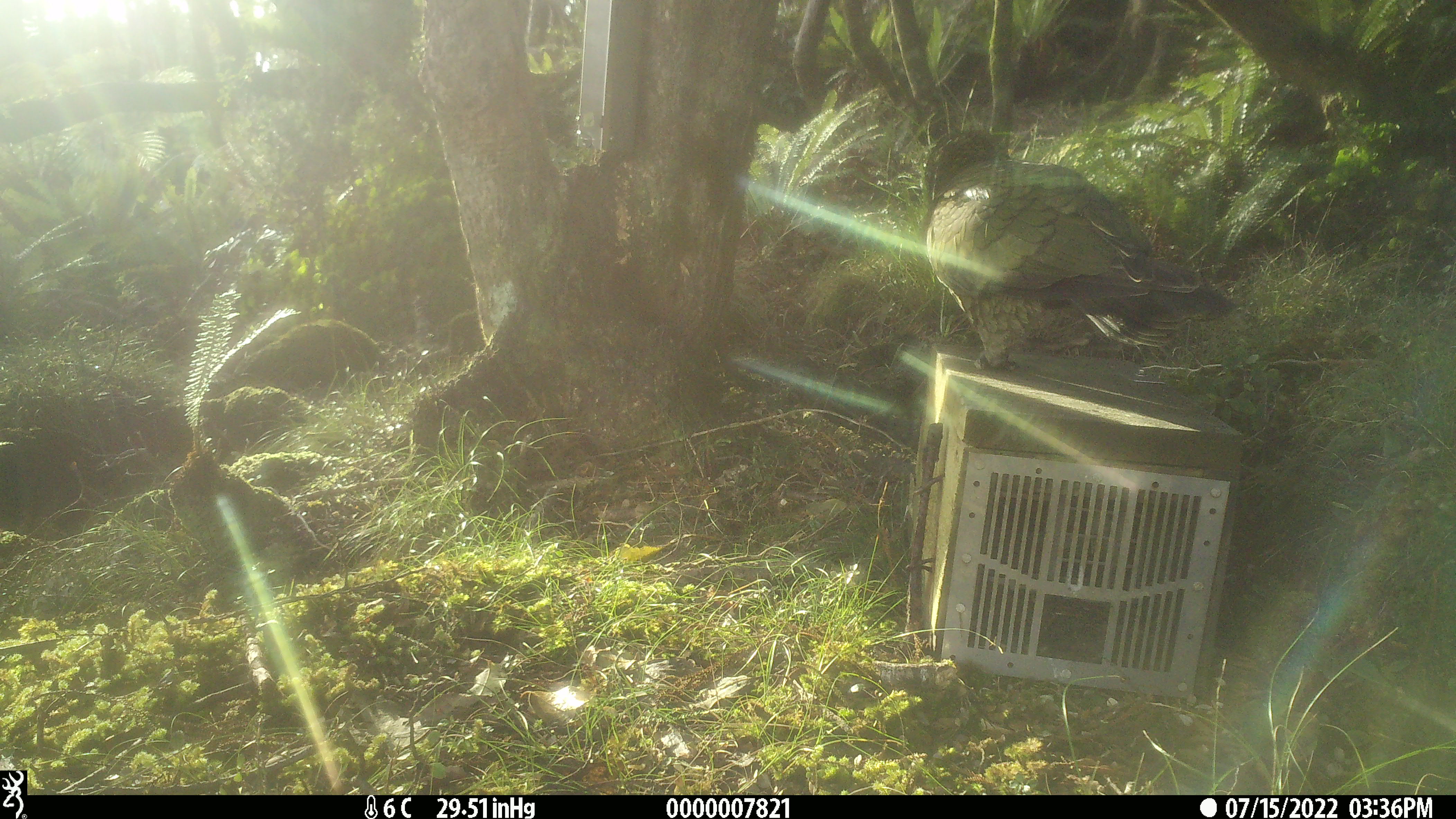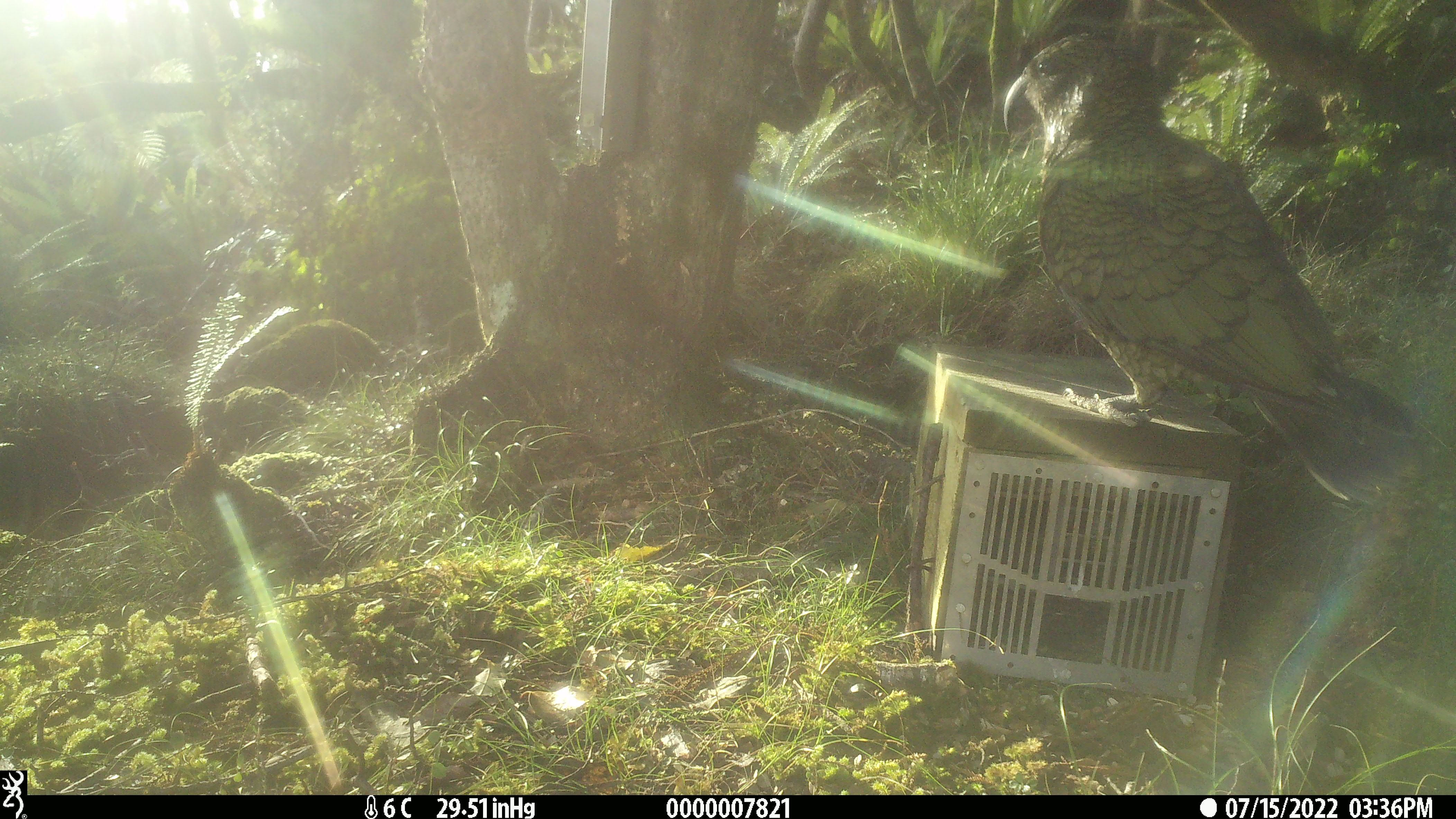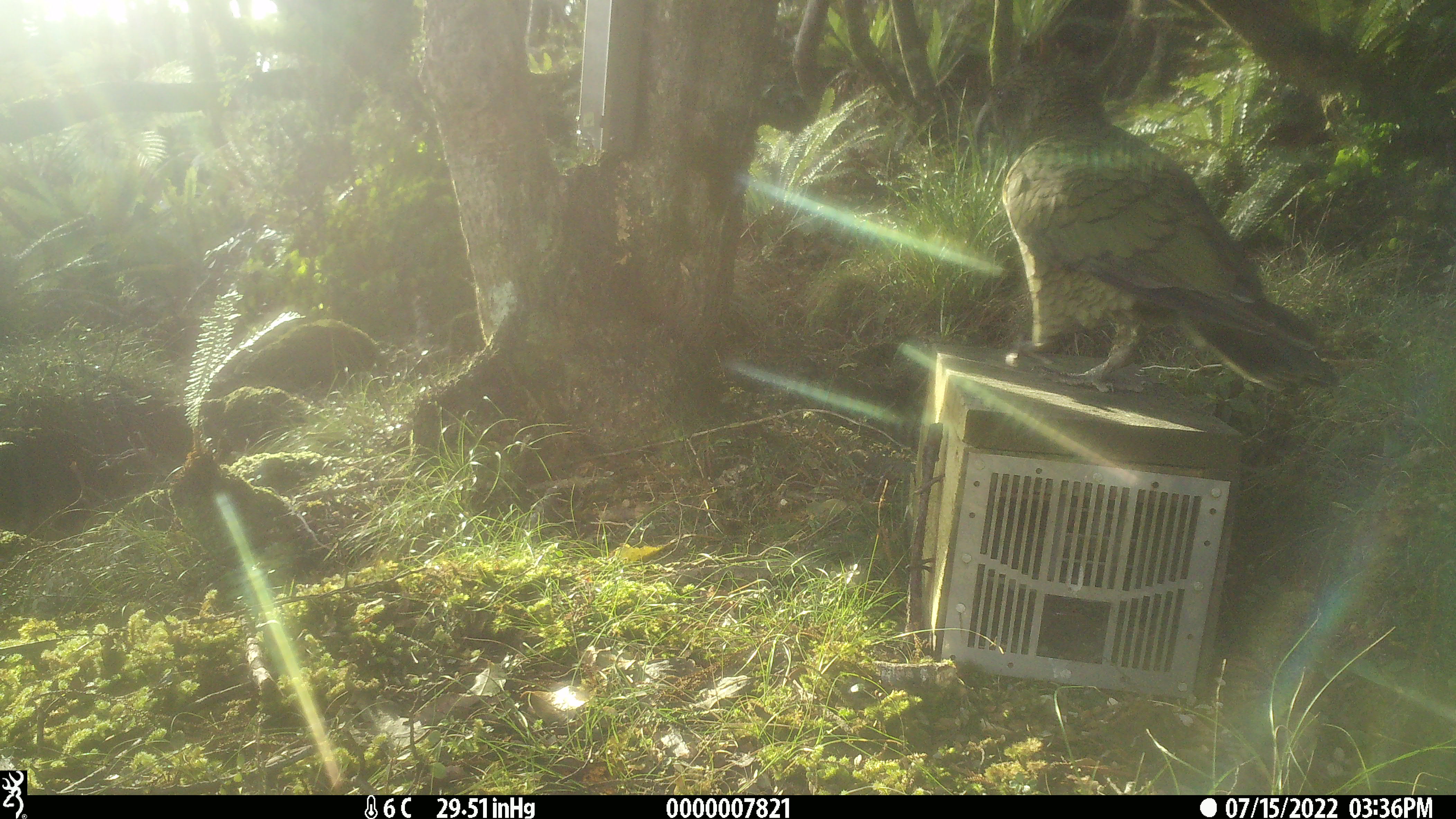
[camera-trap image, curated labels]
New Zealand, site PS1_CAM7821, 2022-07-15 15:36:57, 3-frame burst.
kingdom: Animalia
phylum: Chordata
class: Aves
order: Psittaciformes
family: Strigopidae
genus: Nestor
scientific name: Nestor notabilis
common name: kea